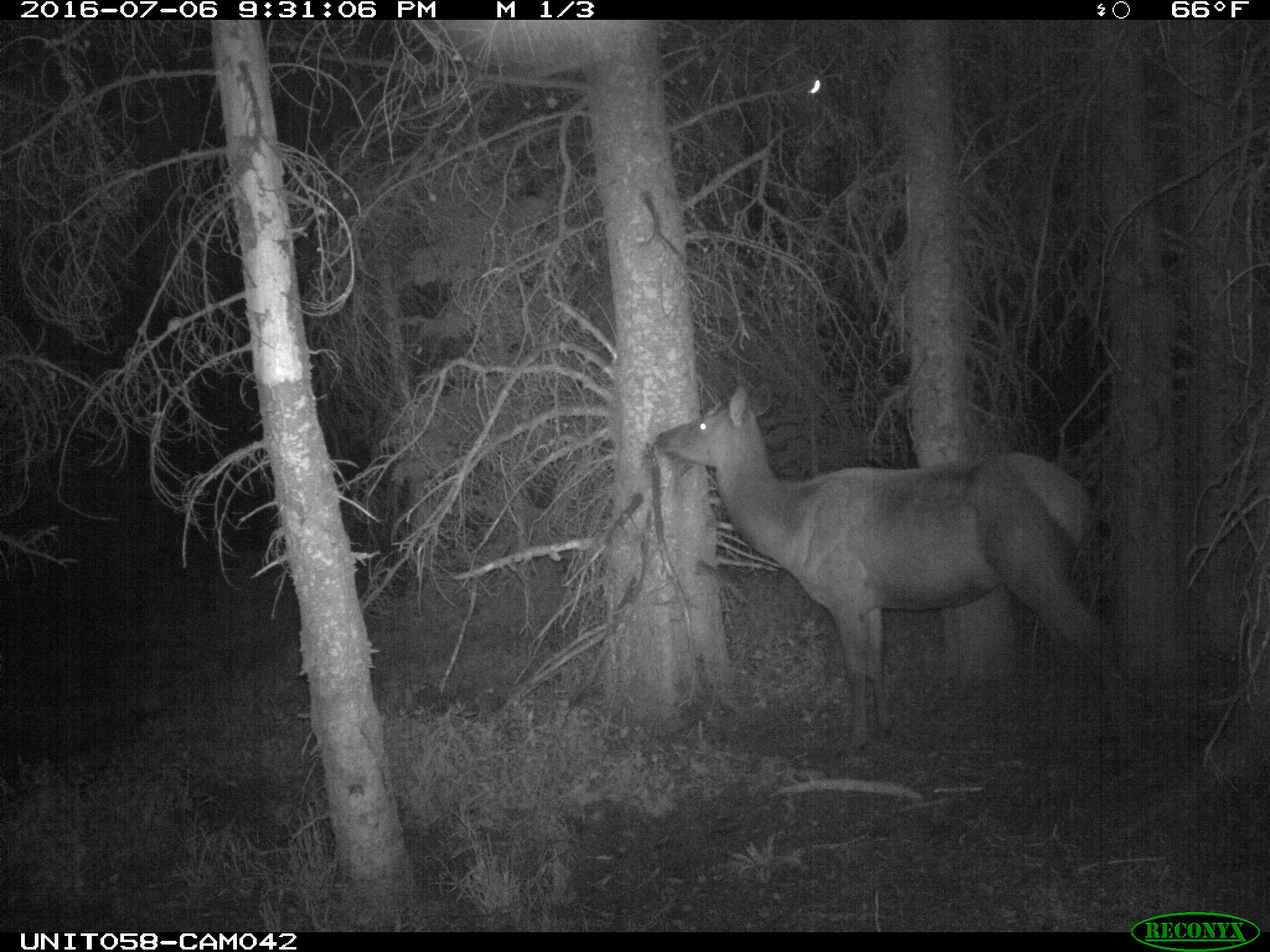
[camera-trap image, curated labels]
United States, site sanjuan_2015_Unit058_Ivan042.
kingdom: Animalia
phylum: Chordata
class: Mammalia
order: Artiodactyla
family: Cervidae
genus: Cervus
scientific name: Cervus elaphus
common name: red deer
Cervus elaphus (red deer).